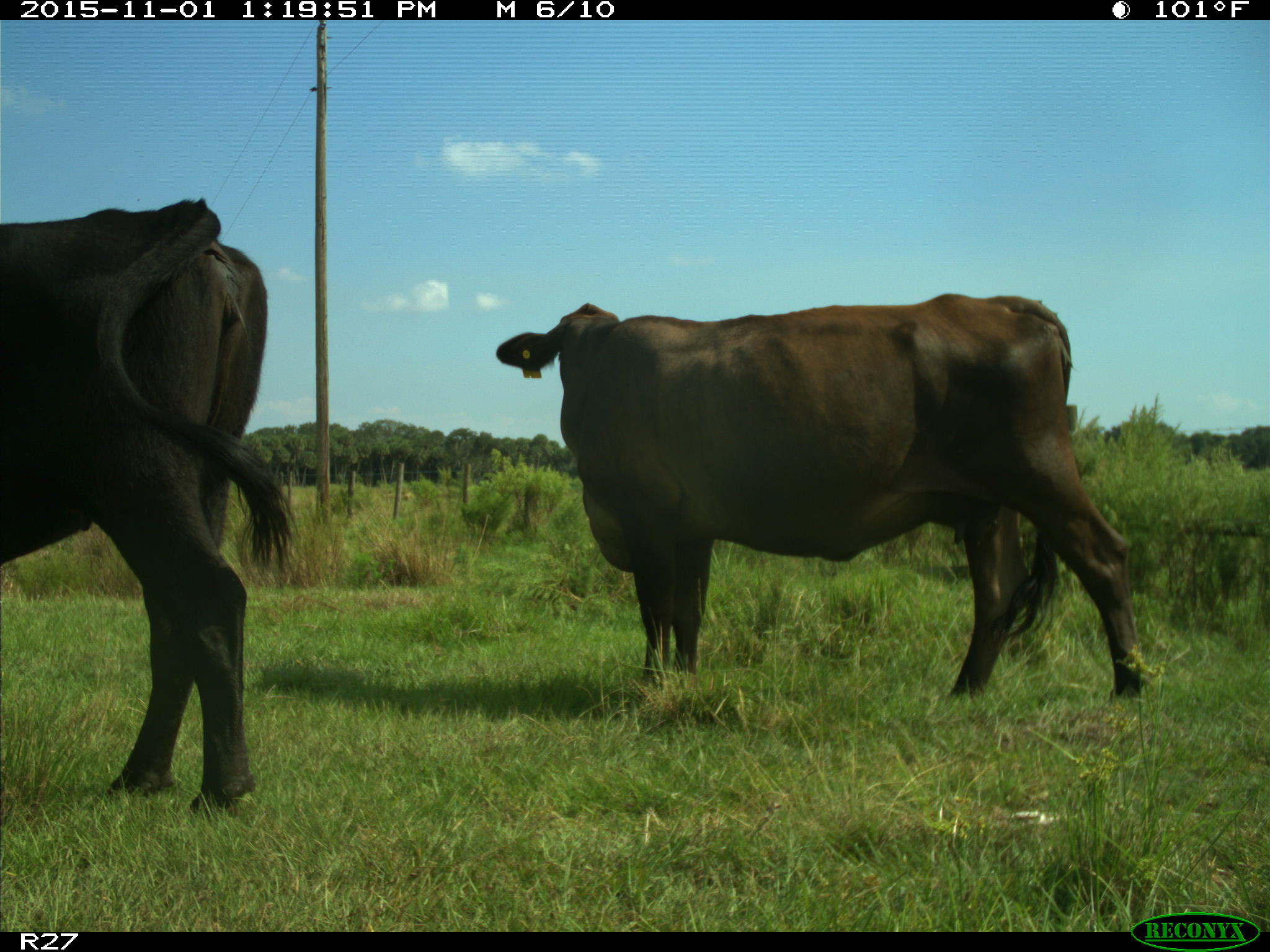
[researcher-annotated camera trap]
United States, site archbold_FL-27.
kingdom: Animalia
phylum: Chordata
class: Mammalia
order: Artiodactyla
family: Bovidae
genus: Bos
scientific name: Bos taurus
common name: domestic cow